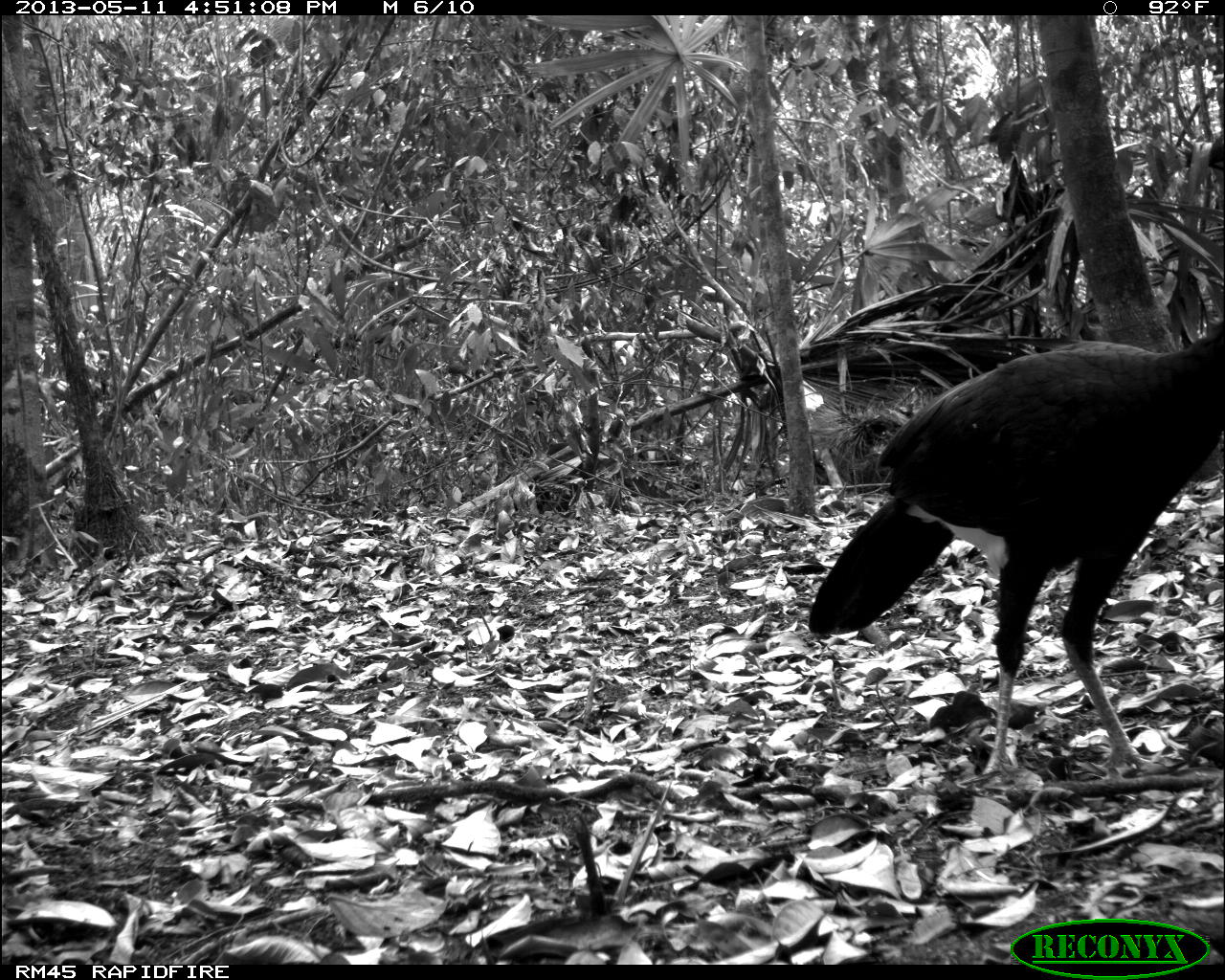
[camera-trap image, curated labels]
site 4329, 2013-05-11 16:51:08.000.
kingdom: Animalia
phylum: Chordata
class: Aves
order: Galliformes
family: Cracidae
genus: Crax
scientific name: Crax rubra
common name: great curassow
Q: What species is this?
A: Crax rubra (great curassow).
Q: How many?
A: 1.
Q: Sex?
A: Male.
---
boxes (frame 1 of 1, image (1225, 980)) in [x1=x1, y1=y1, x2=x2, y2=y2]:
crax rubra: [x1=804, y1=302, x2=1225, y2=791]